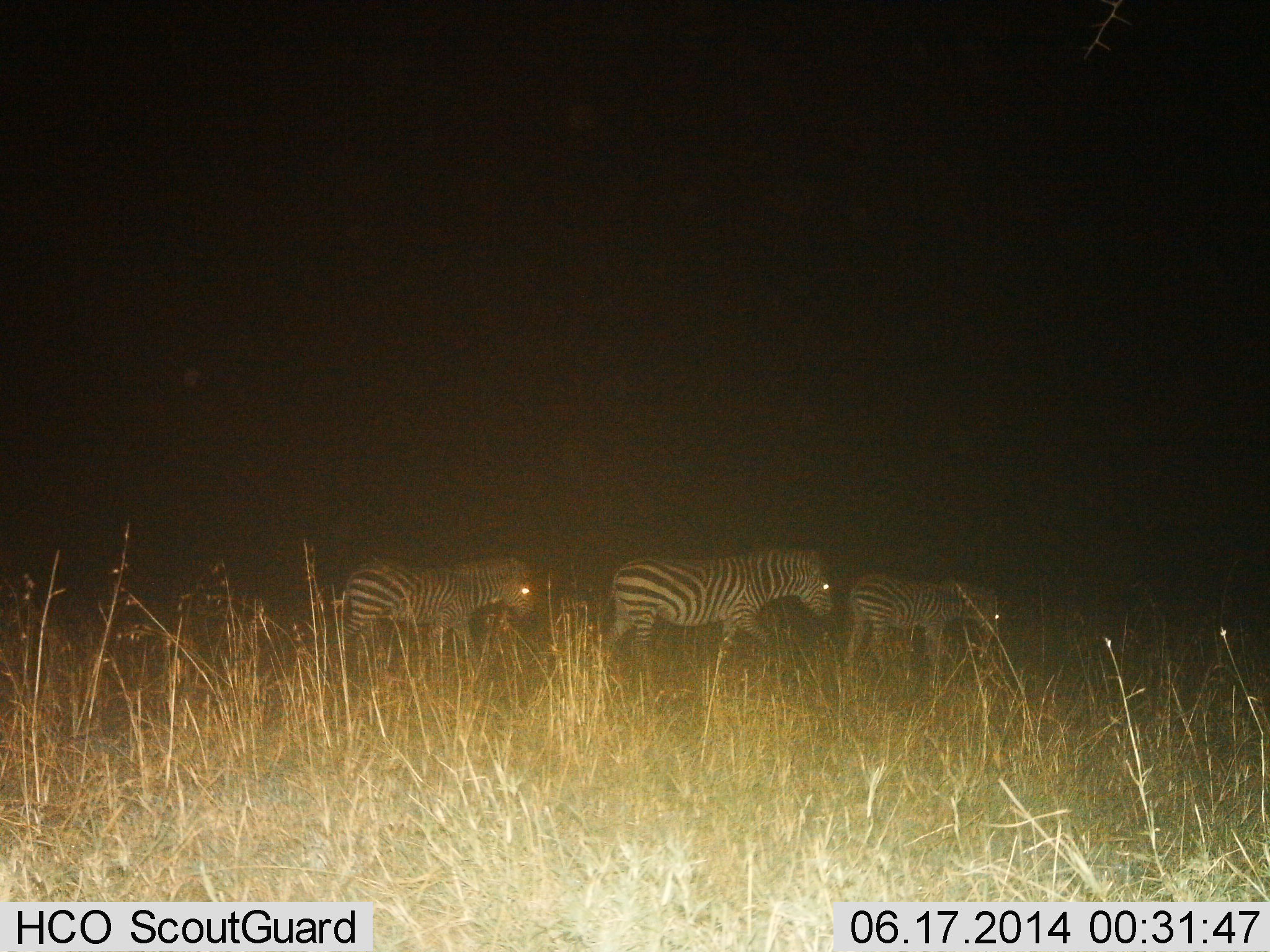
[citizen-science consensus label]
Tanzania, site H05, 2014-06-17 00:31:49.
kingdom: Animalia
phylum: Chordata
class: Mammalia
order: Perissodactyla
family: Equidae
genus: Equus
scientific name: Equus quagga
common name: plains zebra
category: zebra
Zebra (plains zebra) (Equus quagga), count 3. Behavior (volunteer vote fractions): standing 20%, resting 0%, moving 100%, interacting 0%. Young present (vote fraction): 0%. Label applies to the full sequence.